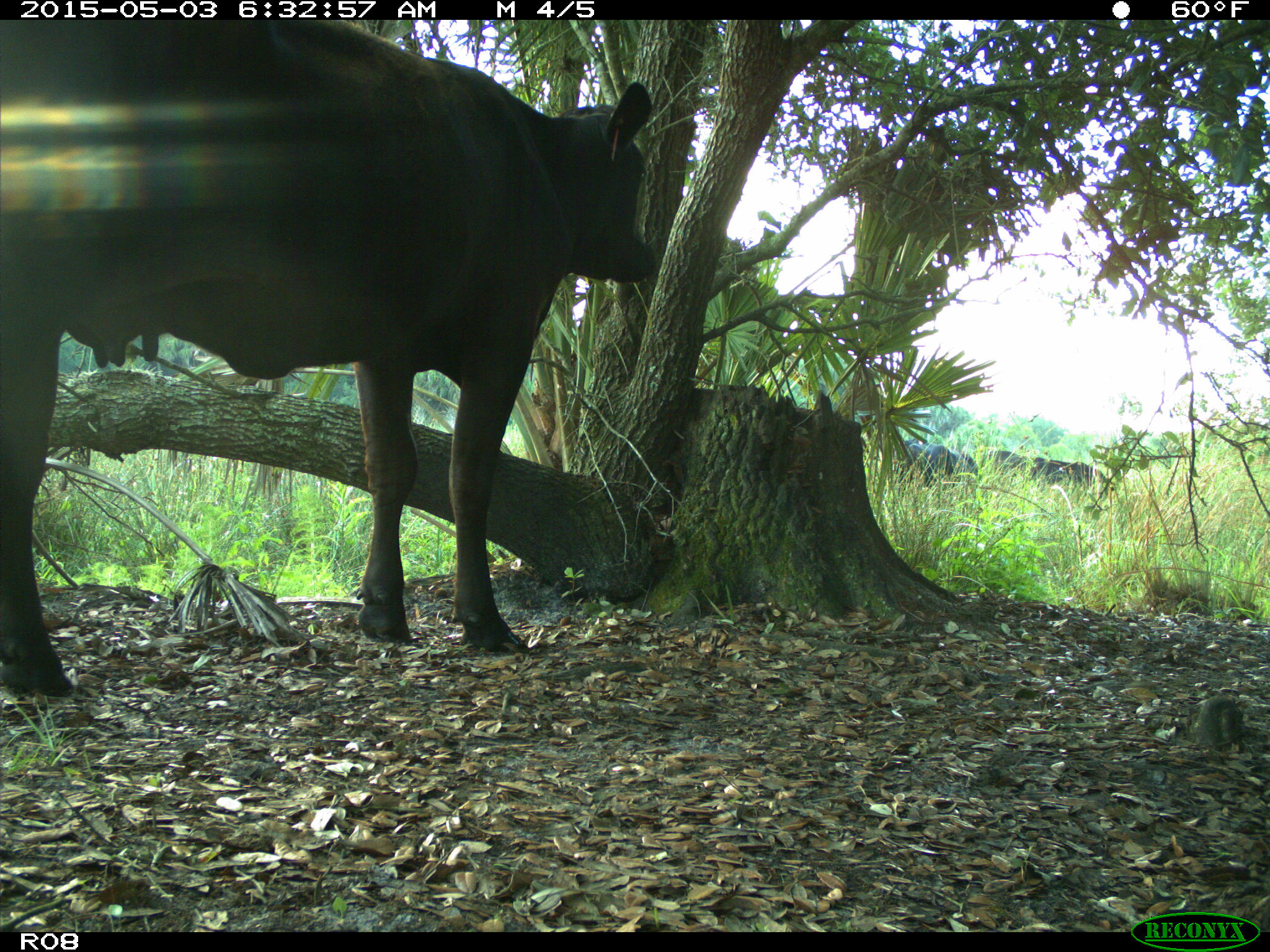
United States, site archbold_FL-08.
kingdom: Animalia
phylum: Chordata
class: Mammalia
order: Artiodactyla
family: Bovidae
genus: Bos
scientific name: Bos taurus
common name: domestic cow